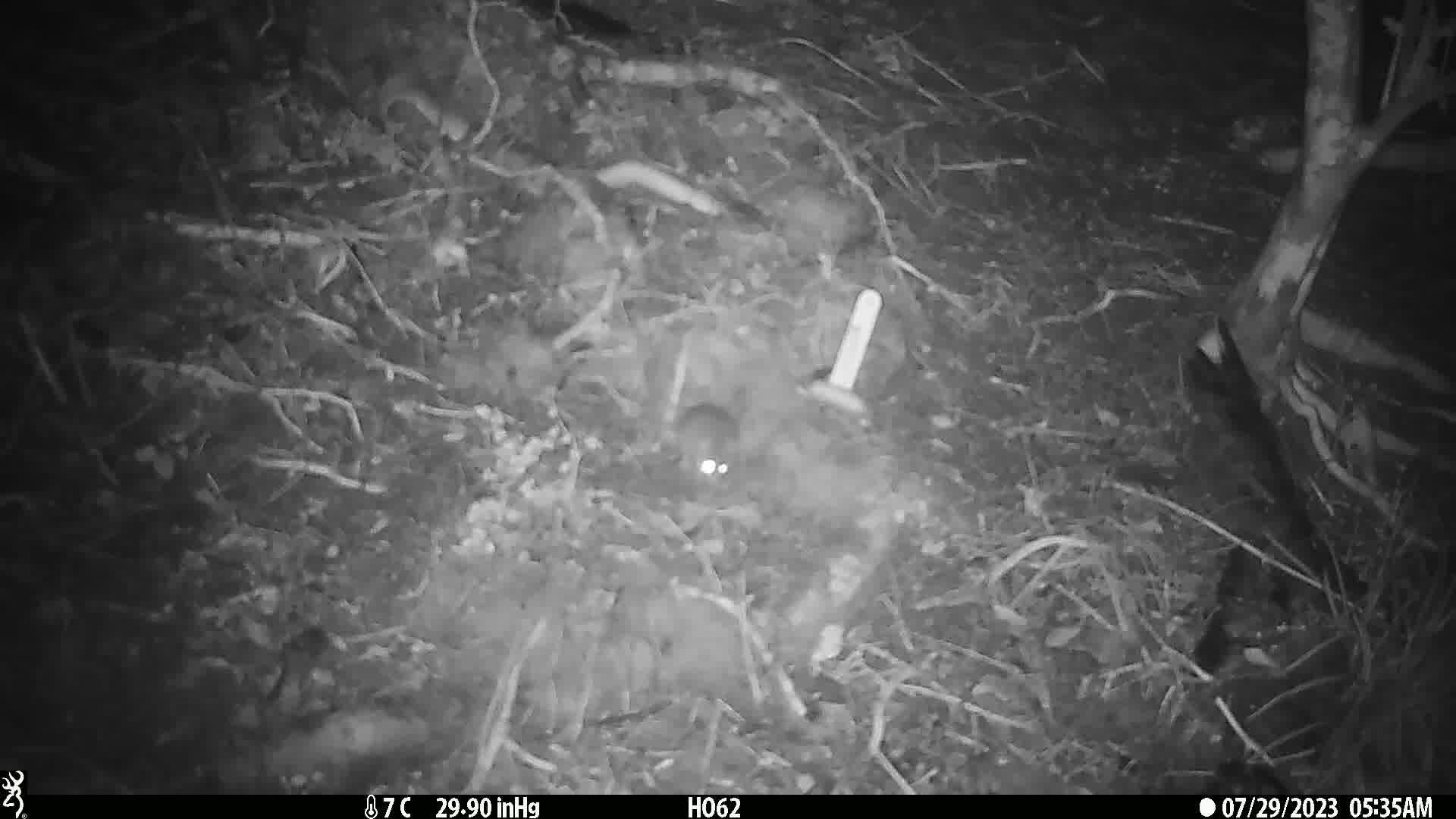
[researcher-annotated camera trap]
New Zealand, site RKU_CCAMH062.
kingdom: Animalia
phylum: Chordata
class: Mammalia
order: Rodentia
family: Muridae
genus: Rattus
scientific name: Rattus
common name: rat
Rat (Rattus).